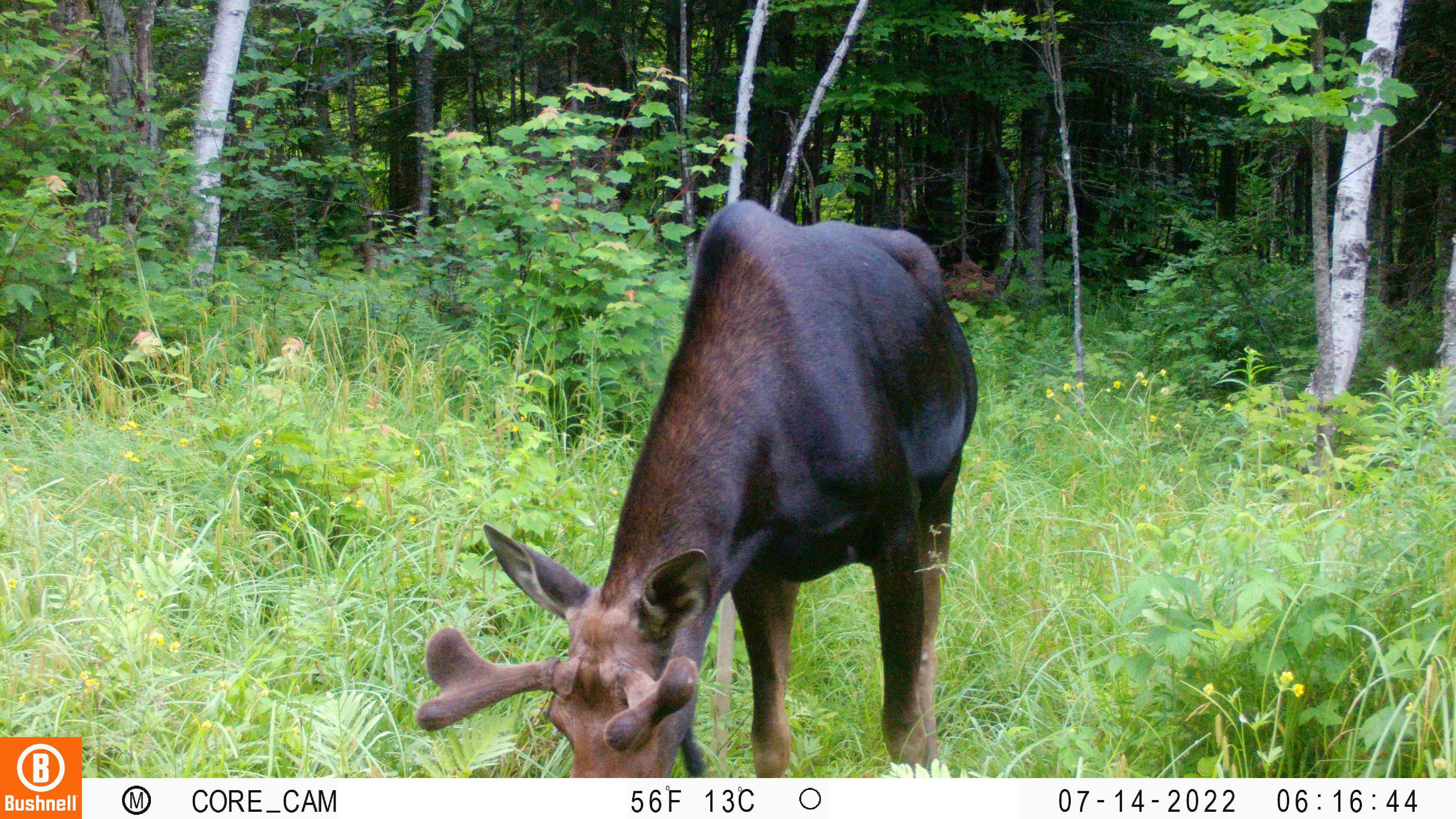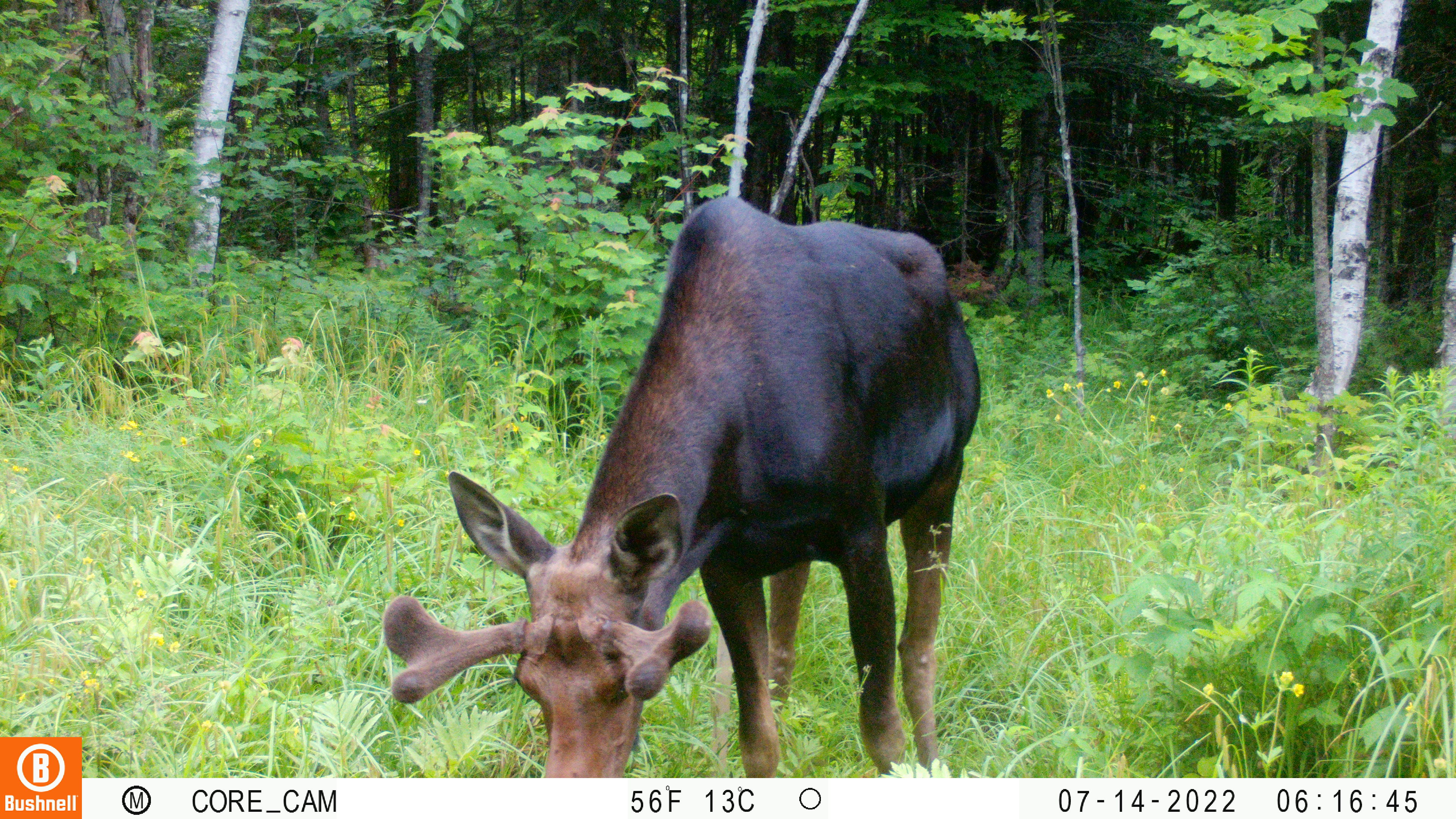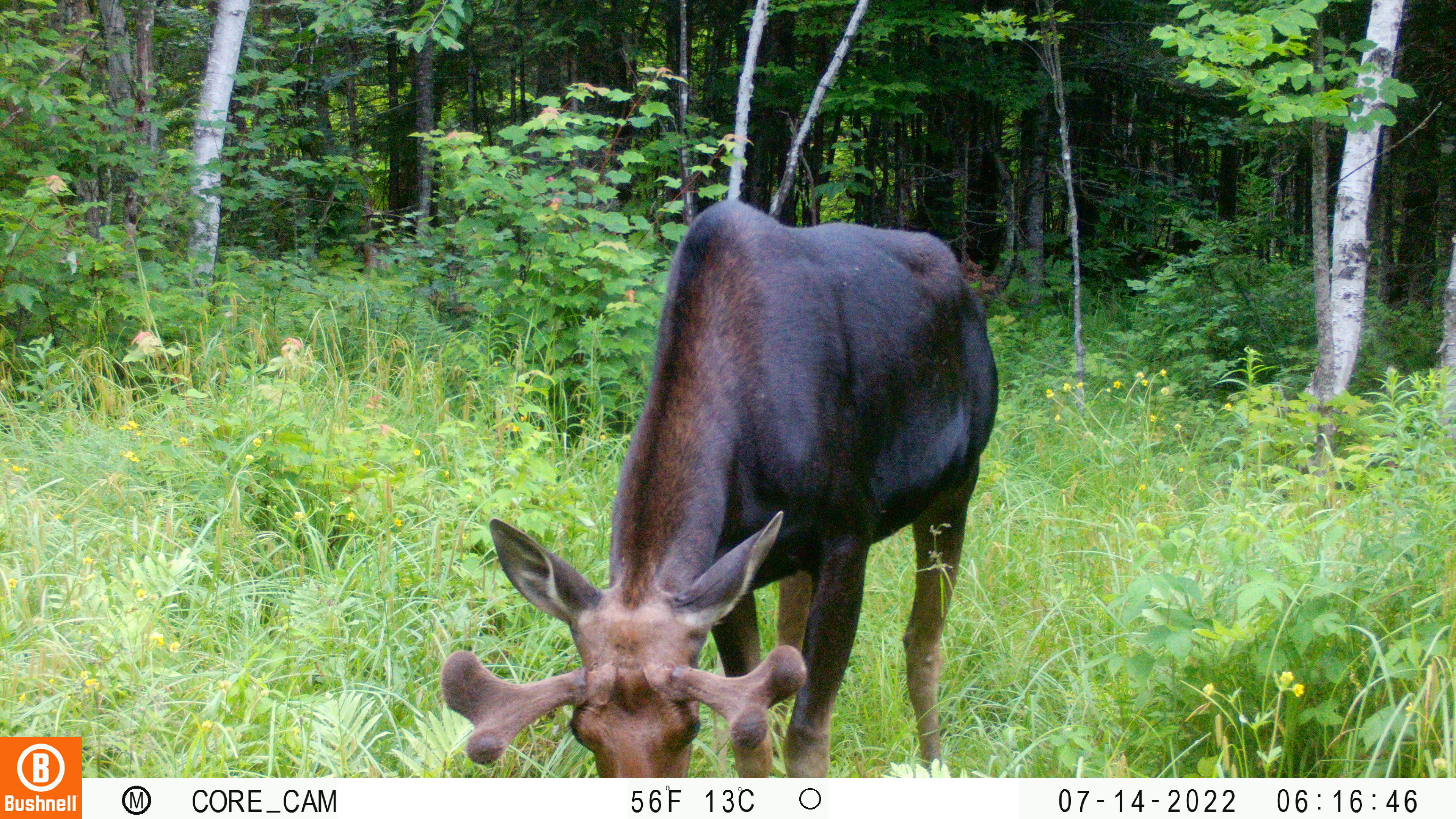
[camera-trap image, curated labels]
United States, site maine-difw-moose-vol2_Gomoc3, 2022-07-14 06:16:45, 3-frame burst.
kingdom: Animalia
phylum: Chordata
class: Mammalia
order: Artiodactyla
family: Cervidae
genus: Alces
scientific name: Alces alces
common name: moose